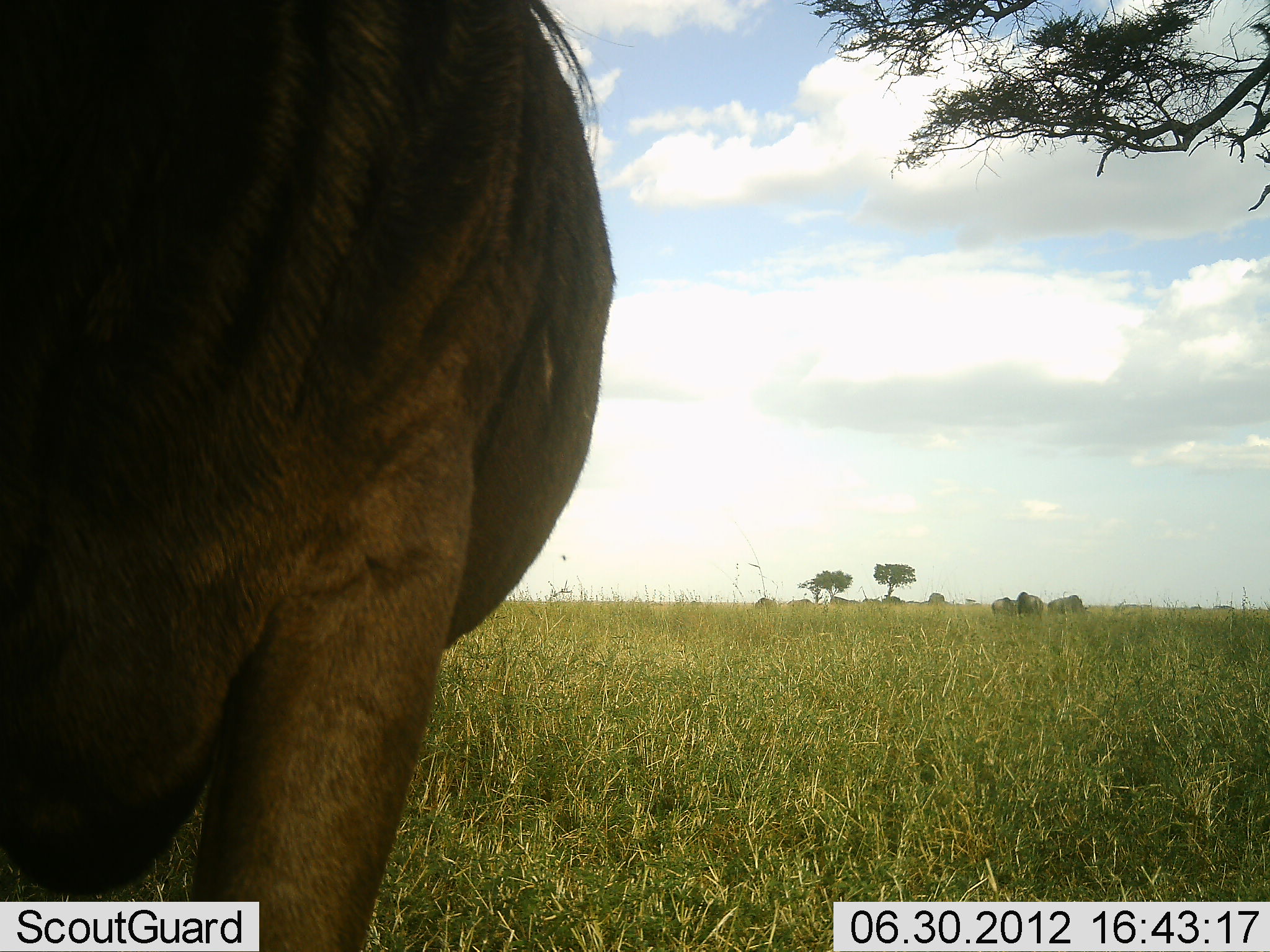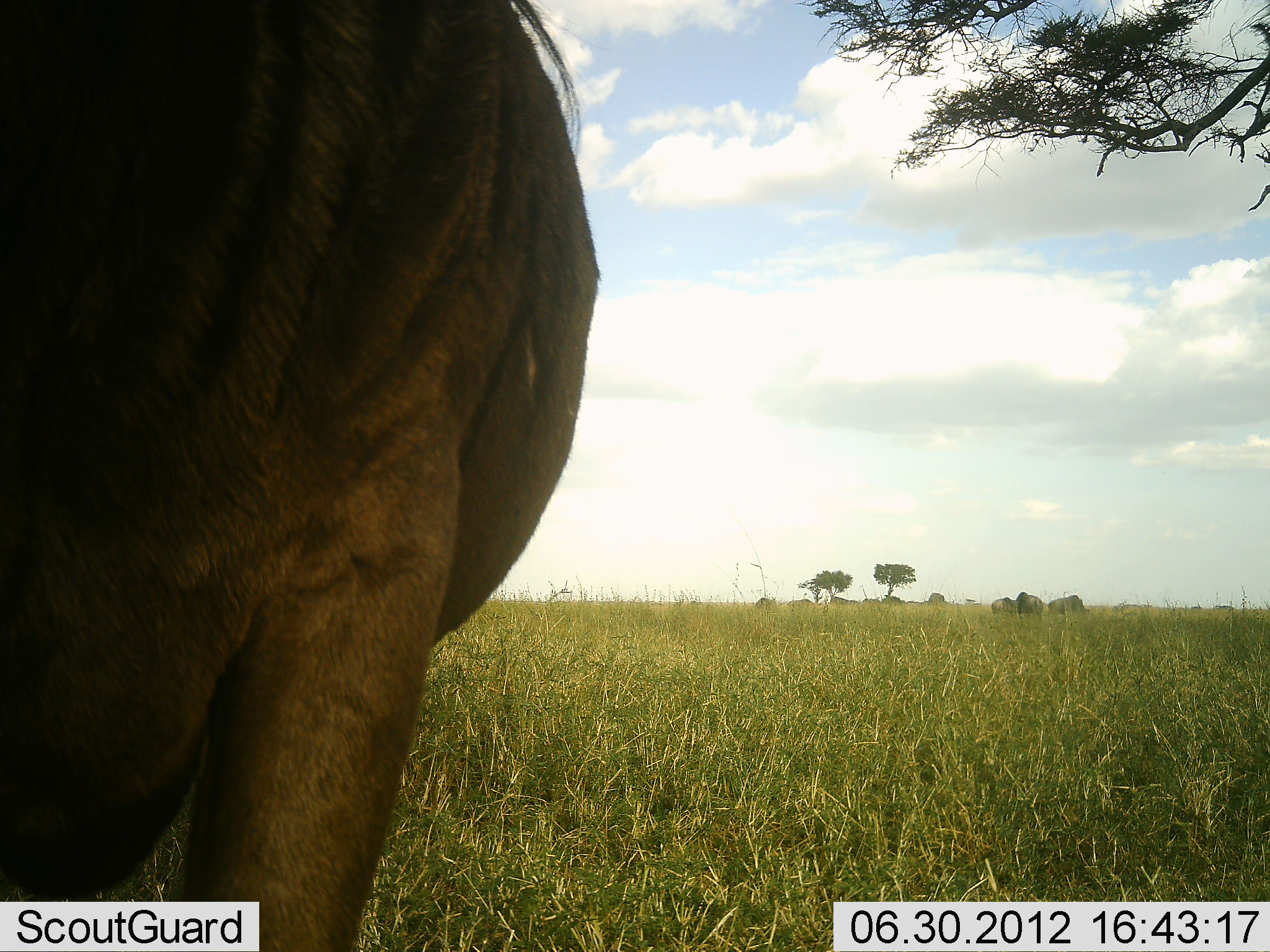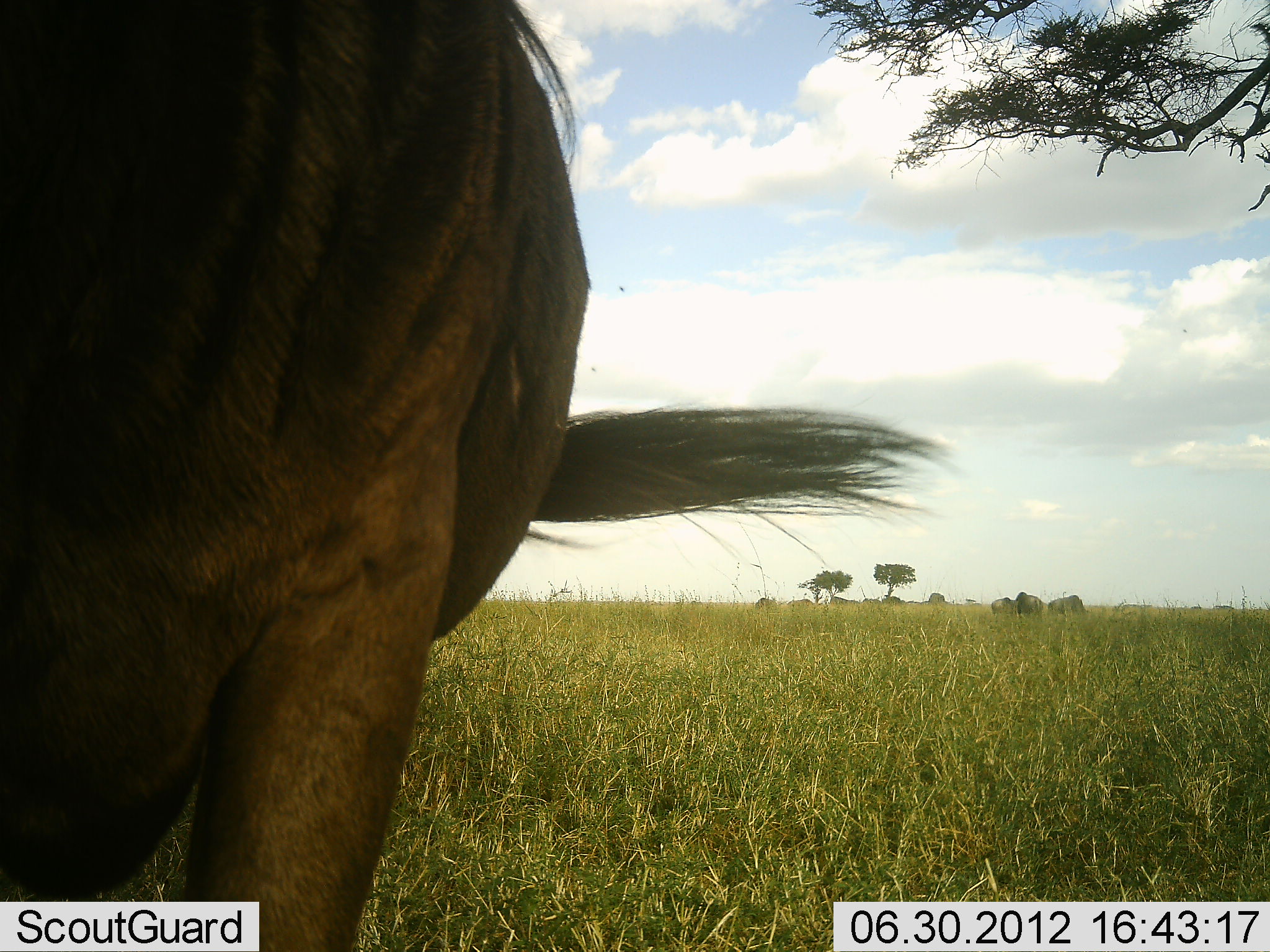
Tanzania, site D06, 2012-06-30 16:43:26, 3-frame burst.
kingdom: Animalia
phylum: Chordata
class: Mammalia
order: Artiodactyla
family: Bovidae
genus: Connochaetes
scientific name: Connochaetes taurinus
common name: blue wildebeest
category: wildebeest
Wildebeest (blue wildebeest) (Connochaetes taurinus), count 1. Behavior (volunteer vote fractions): standing 100%, resting 0%, moving 0%, interacting 0%. Young present (vote fraction): 0%. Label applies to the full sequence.